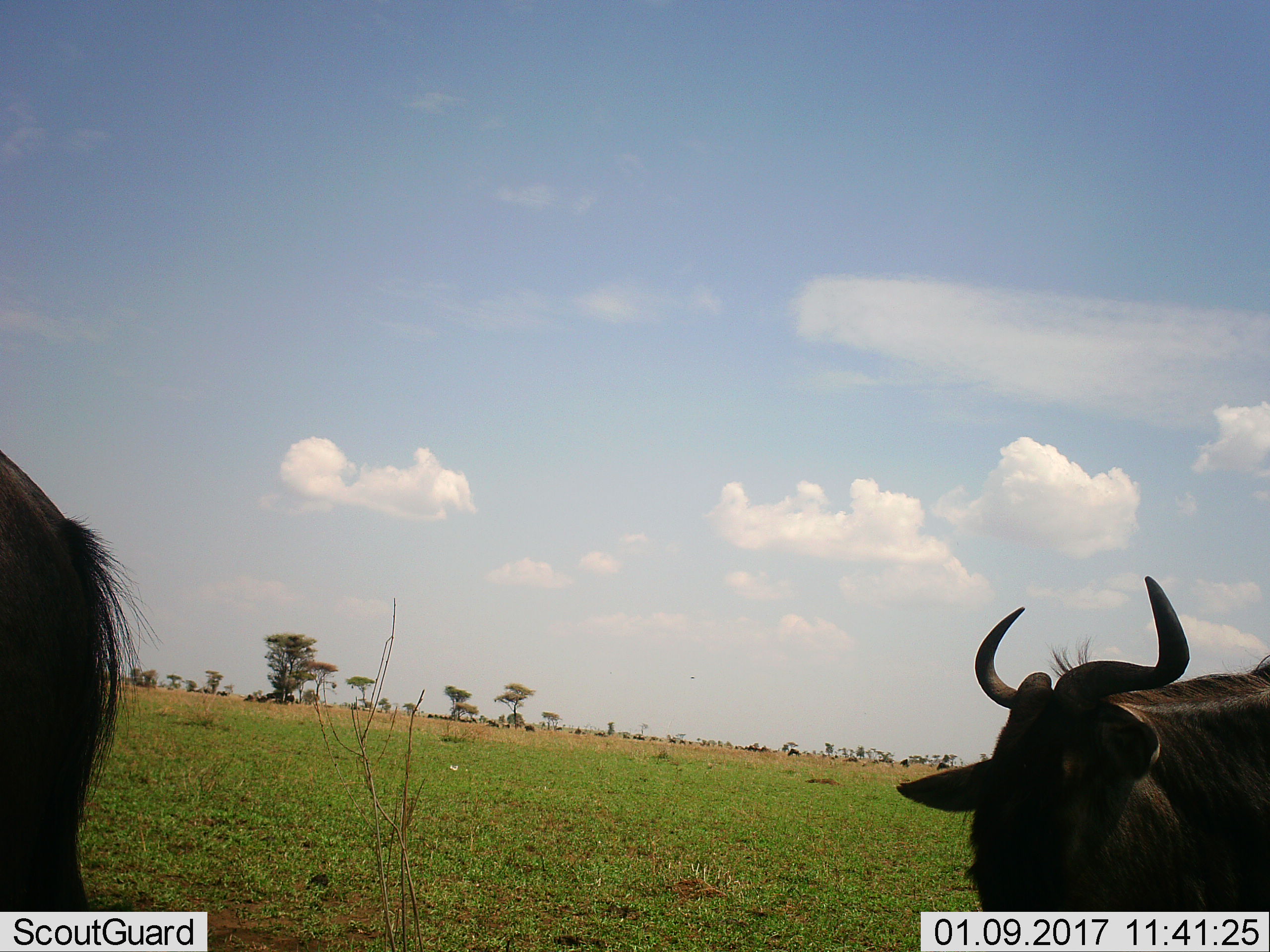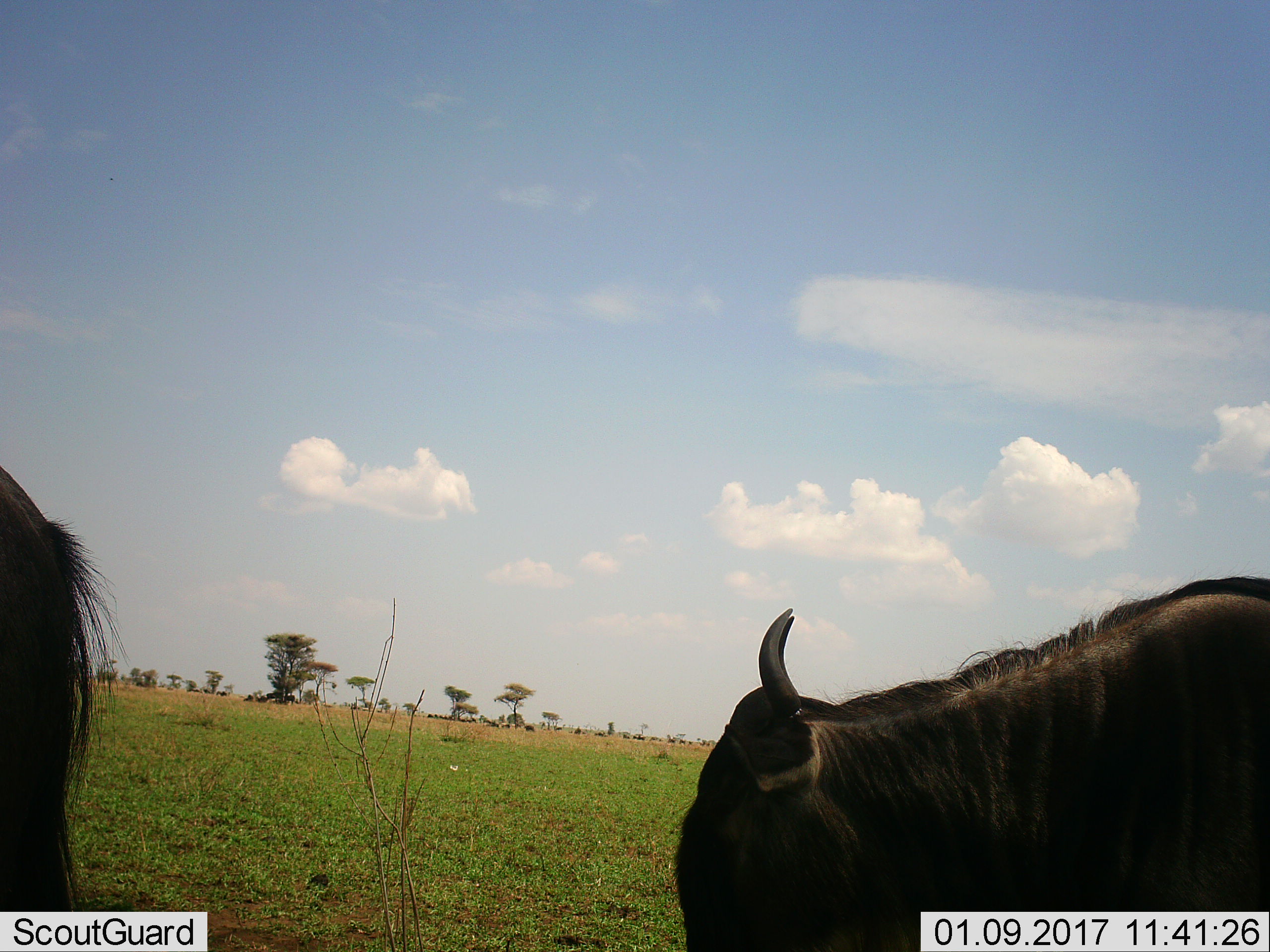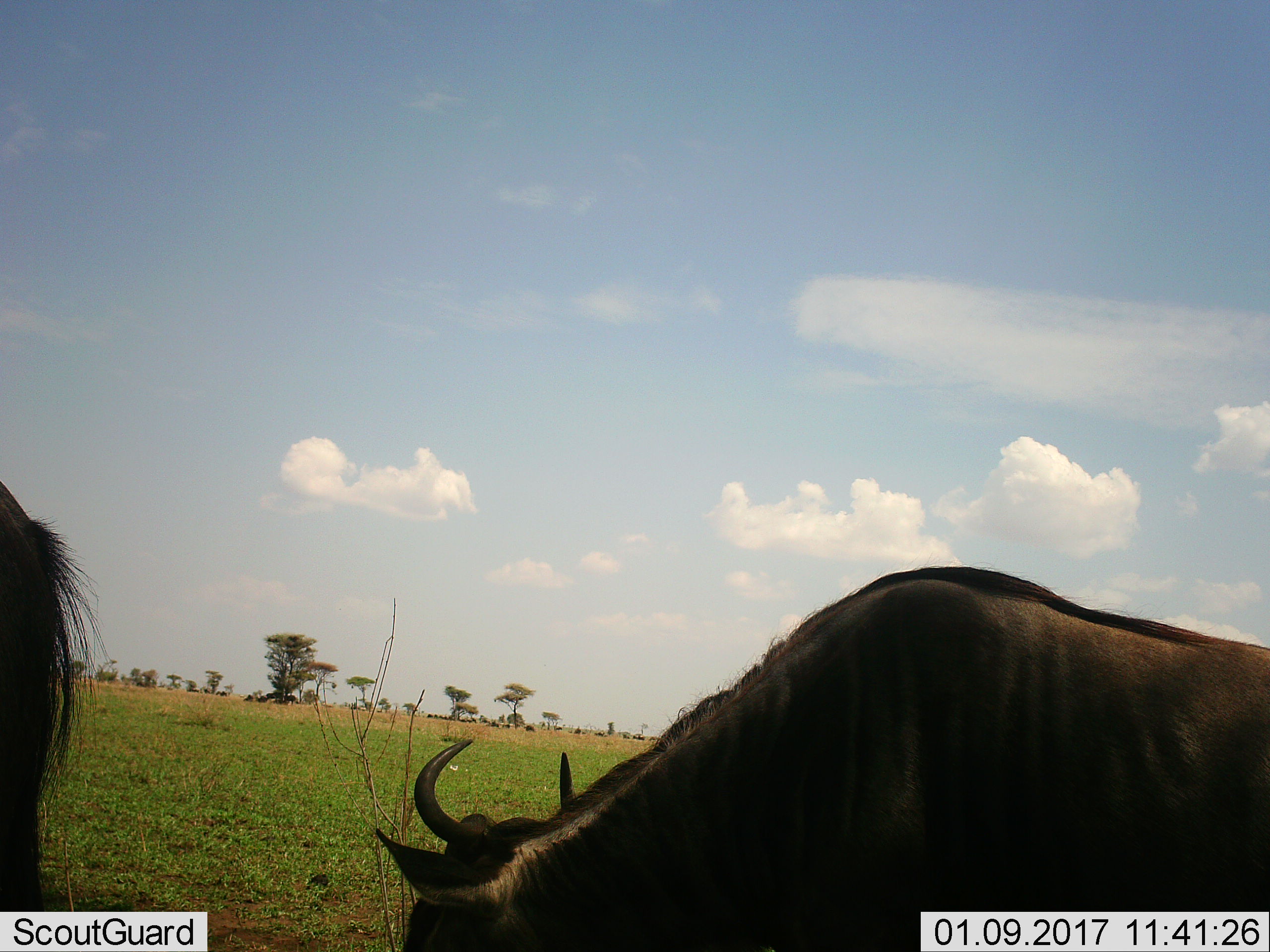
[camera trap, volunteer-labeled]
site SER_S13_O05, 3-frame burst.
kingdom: Animalia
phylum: Chordata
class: Mammalia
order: Artiodactyla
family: Bovidae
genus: Connochaetes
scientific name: Connochaetes taurinus taurinus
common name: blue wildebeest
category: wildebeestblue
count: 2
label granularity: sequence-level